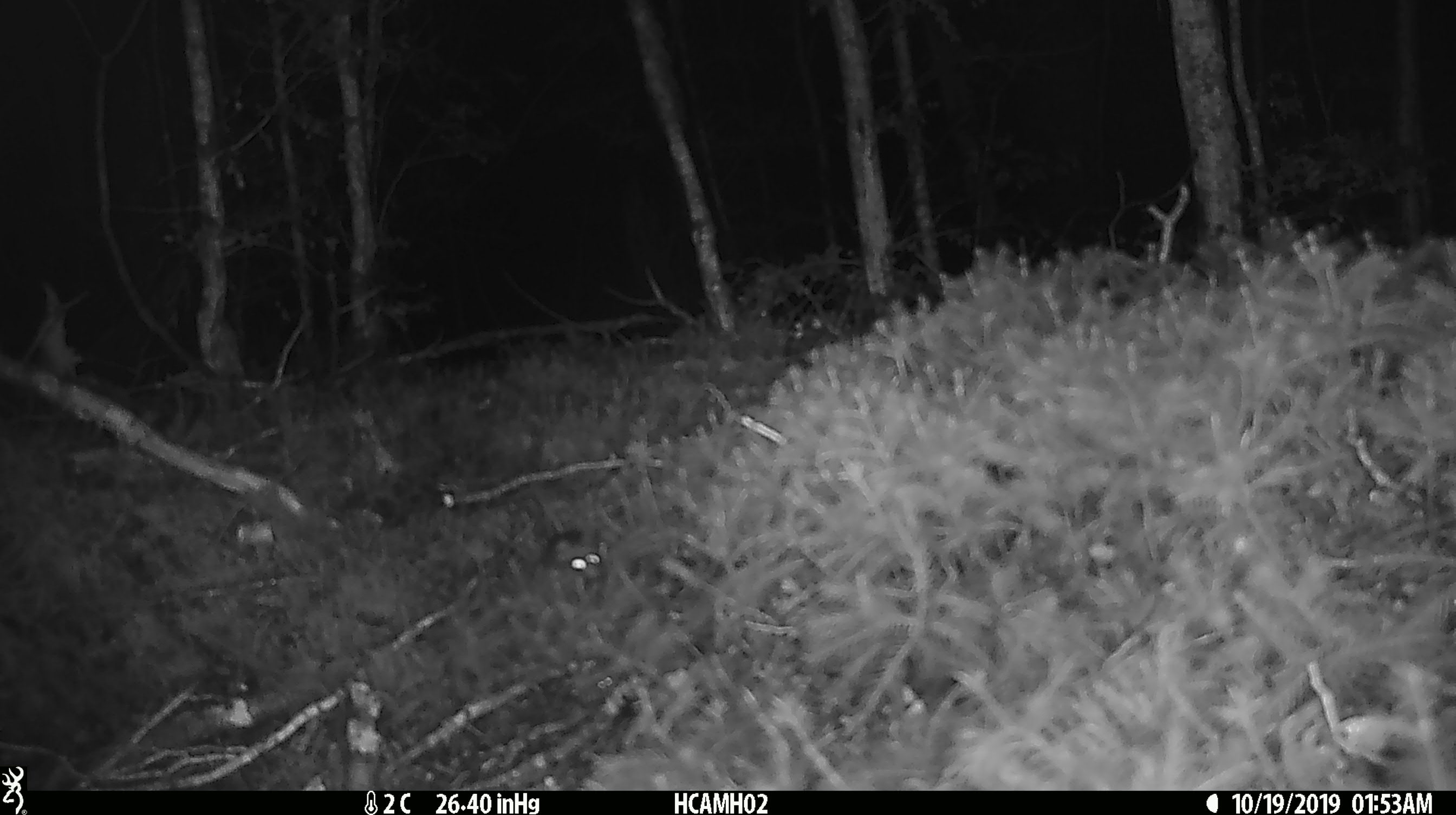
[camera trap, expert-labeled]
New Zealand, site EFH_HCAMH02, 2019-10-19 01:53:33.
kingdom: Animalia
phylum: Chordata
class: Mammalia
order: Rodentia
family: Muridae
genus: Mus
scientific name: Mus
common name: mouse